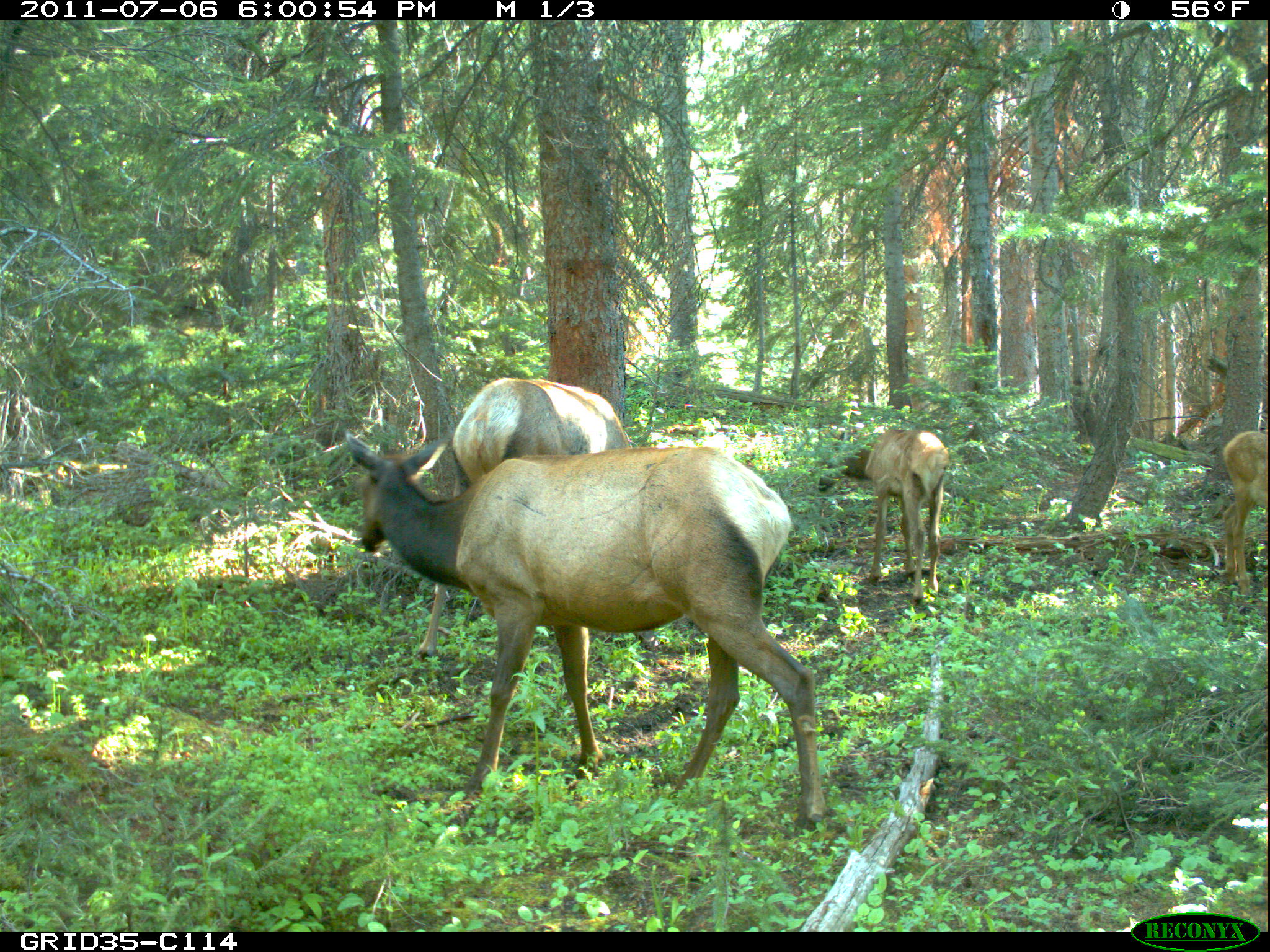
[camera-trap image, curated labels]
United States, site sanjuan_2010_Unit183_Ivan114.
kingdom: Animalia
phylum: Chordata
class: Mammalia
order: Artiodactyla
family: Cervidae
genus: Cervus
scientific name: Cervus elaphus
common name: red deer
Cervus elaphus (red deer).